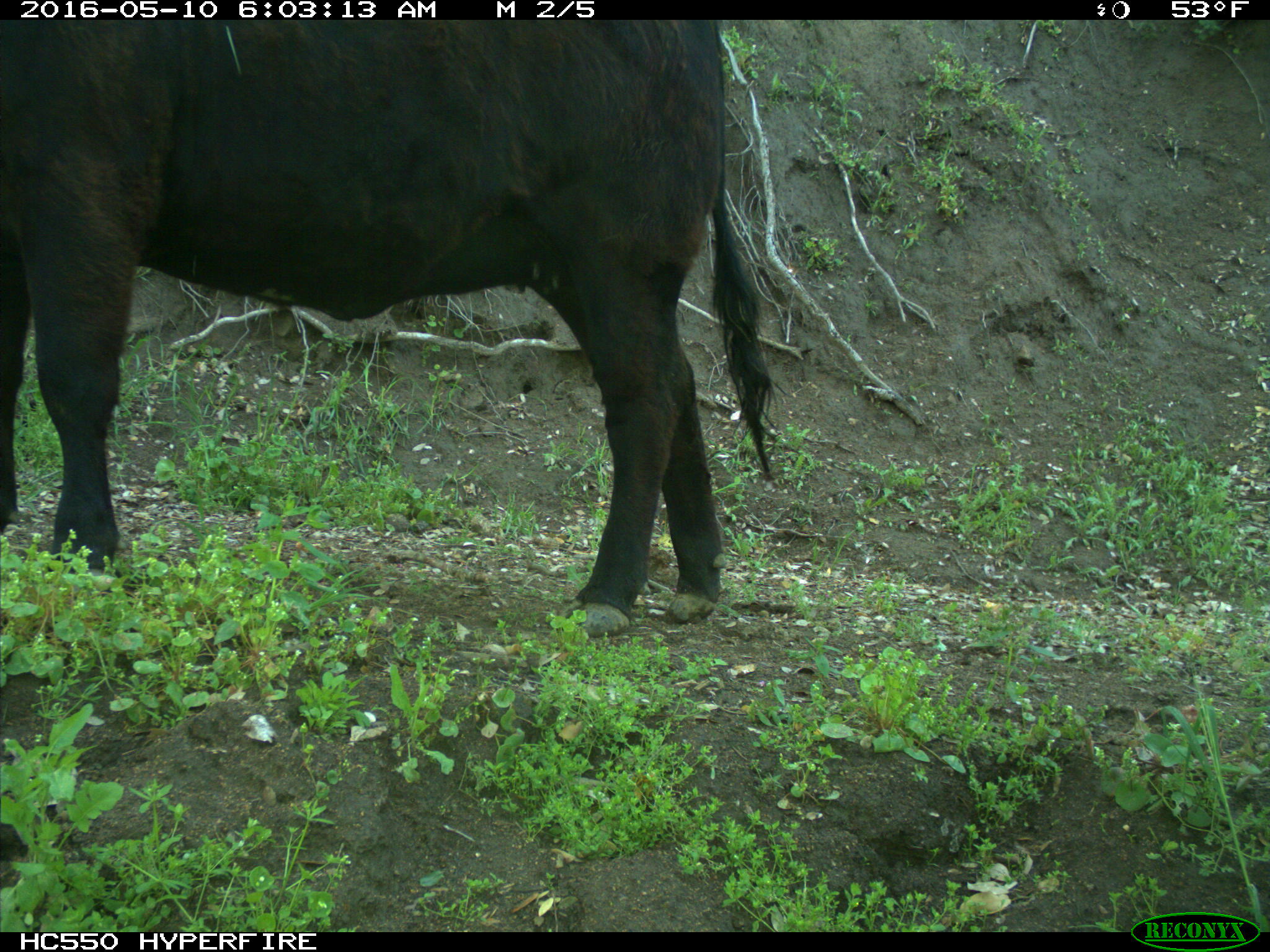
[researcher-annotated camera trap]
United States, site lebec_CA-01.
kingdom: Animalia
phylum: Chordata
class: Mammalia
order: Artiodactyla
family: Bovidae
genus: Bos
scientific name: Bos taurus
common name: domestic cow